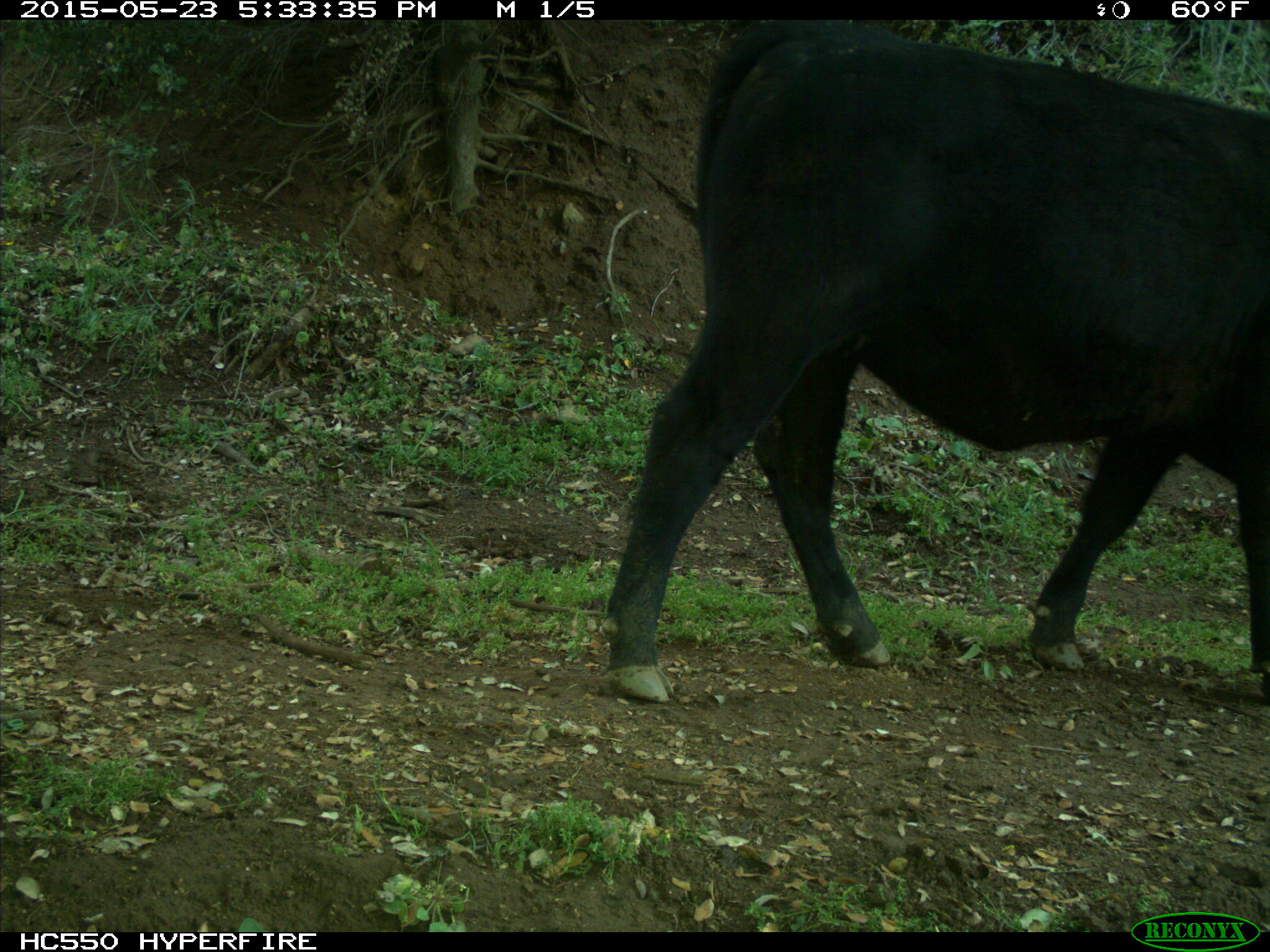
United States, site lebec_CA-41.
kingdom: Animalia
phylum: Chordata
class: Mammalia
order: Artiodactyla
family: Bovidae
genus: Bos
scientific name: Bos taurus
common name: domestic cow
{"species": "Bos taurus (domestic cow)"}